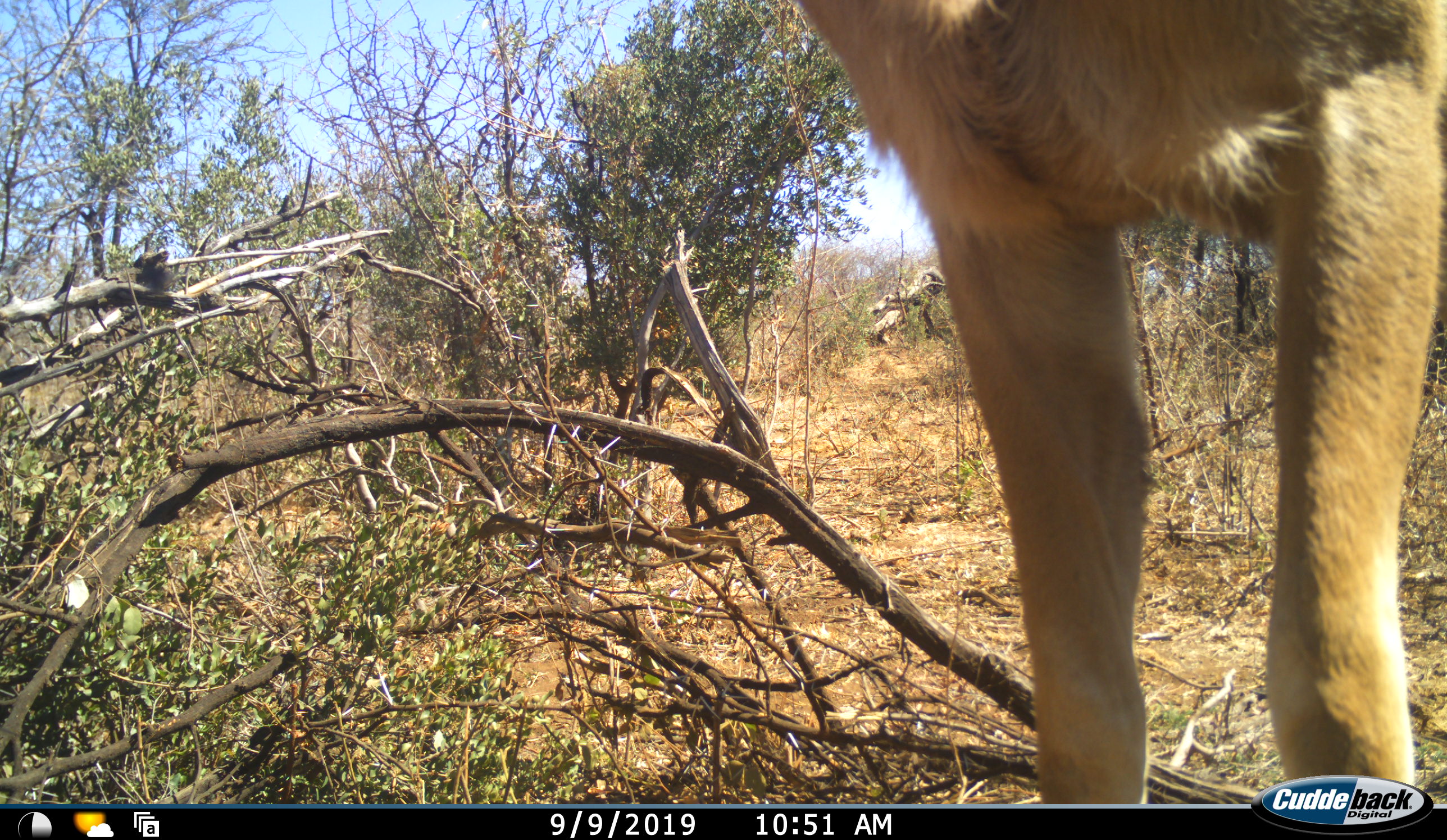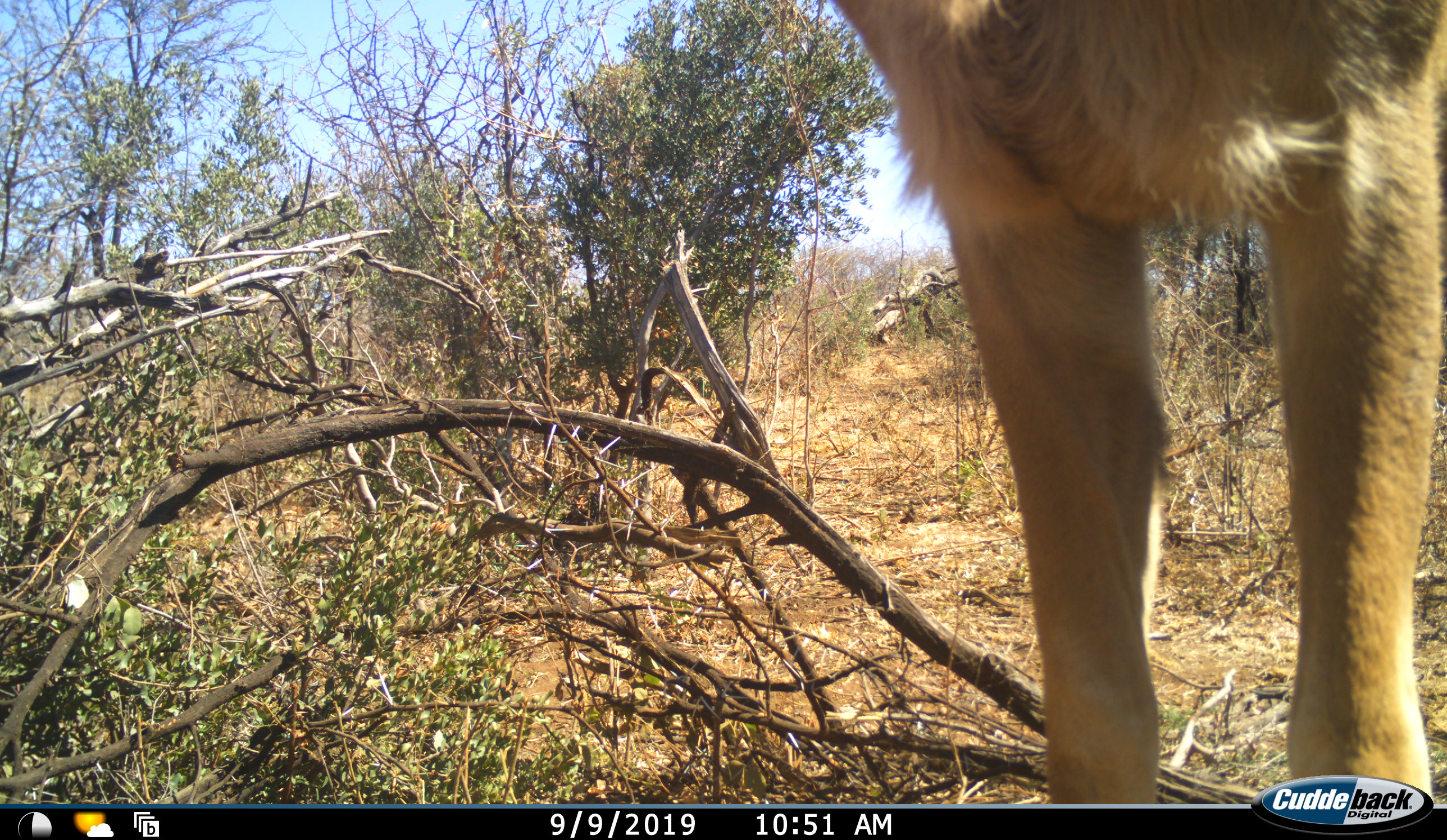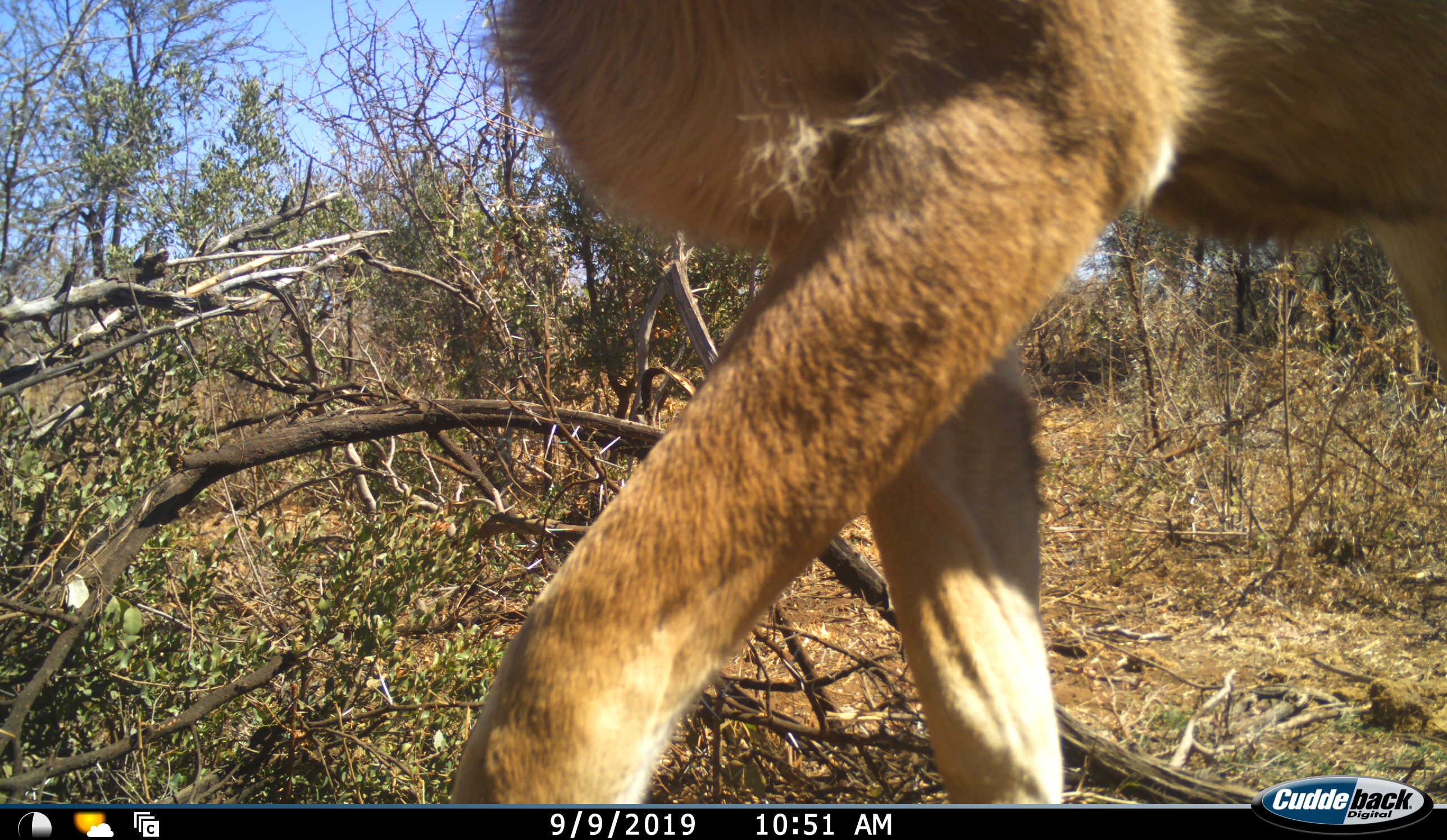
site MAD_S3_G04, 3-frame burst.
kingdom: Animalia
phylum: Chordata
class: Mammalia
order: Artiodactyla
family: Bovidae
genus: Aepyceros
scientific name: Aepyceros melampus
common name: impala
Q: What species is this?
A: Impala (Aepyceros melampus).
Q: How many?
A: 1.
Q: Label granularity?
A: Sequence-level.